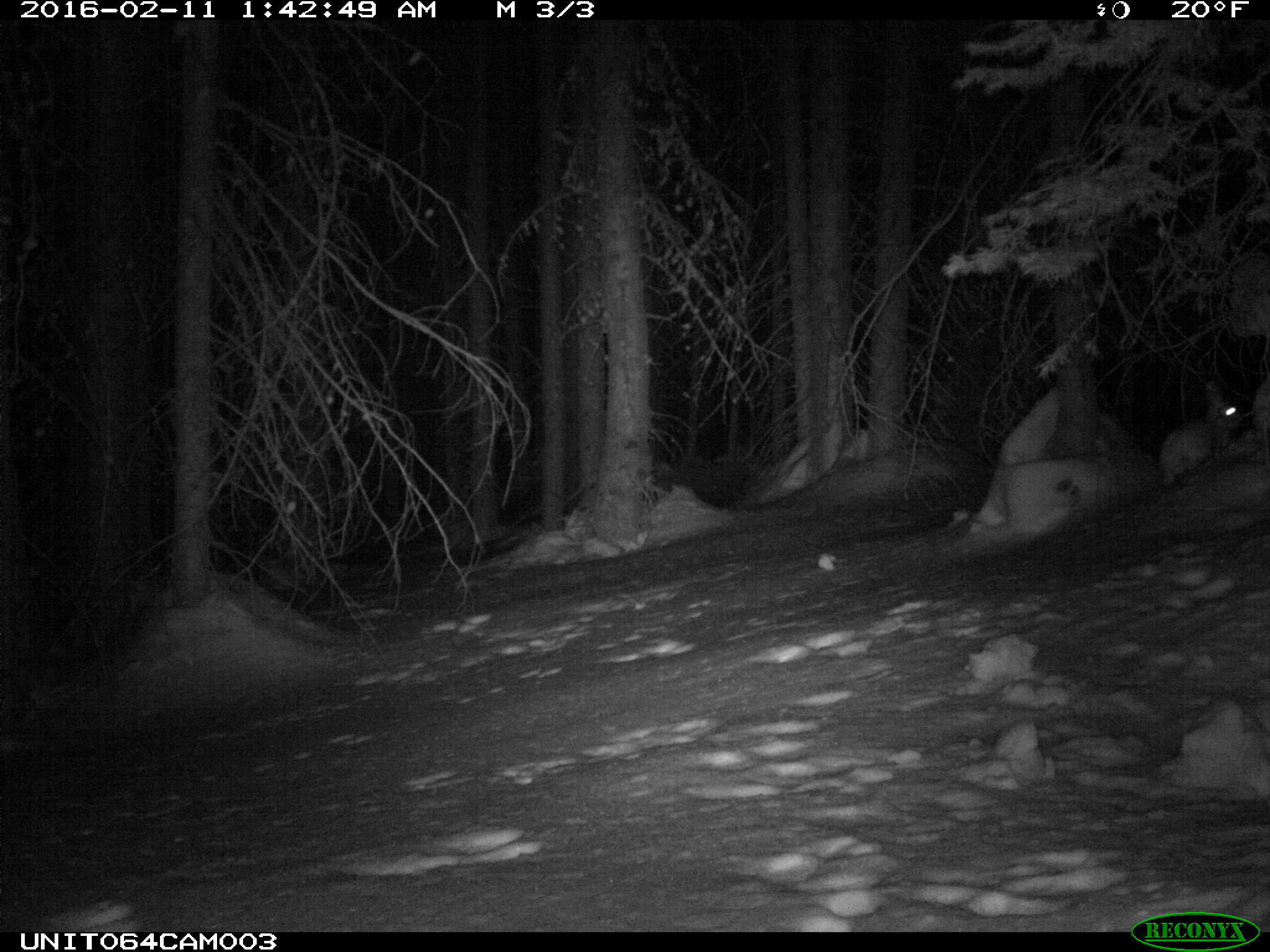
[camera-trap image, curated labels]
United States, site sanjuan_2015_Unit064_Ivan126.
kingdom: Animalia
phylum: Chordata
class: Mammalia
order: Lagomorpha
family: Leporidae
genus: Lepus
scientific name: Lepus americanus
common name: snowshoe hare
Lepus americanus (snowshoe hare).